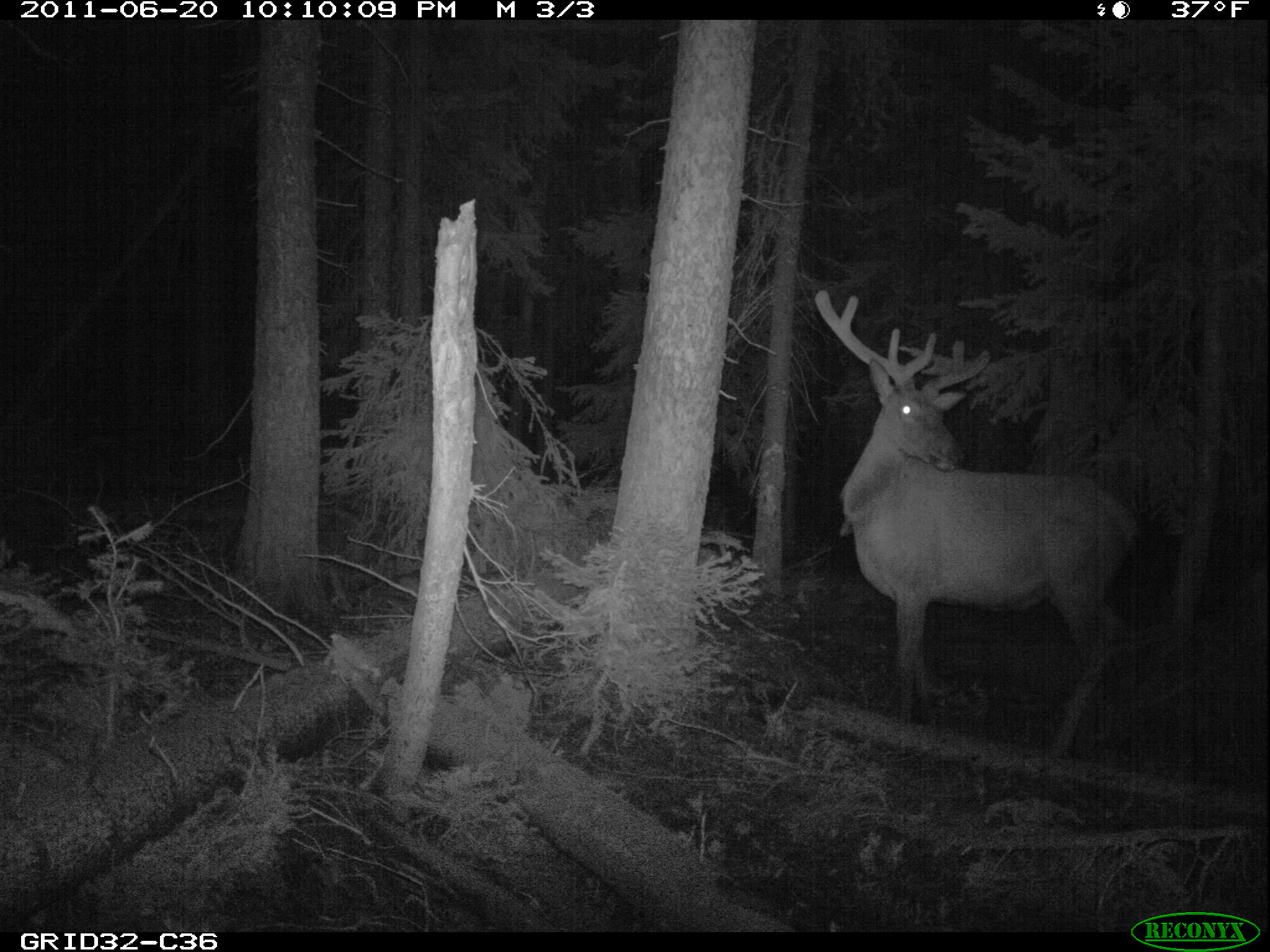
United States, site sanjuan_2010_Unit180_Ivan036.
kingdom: Animalia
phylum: Chordata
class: Mammalia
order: Artiodactyla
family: Cervidae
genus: Cervus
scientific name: Cervus elaphus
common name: red deer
Cervus elaphus (red deer).